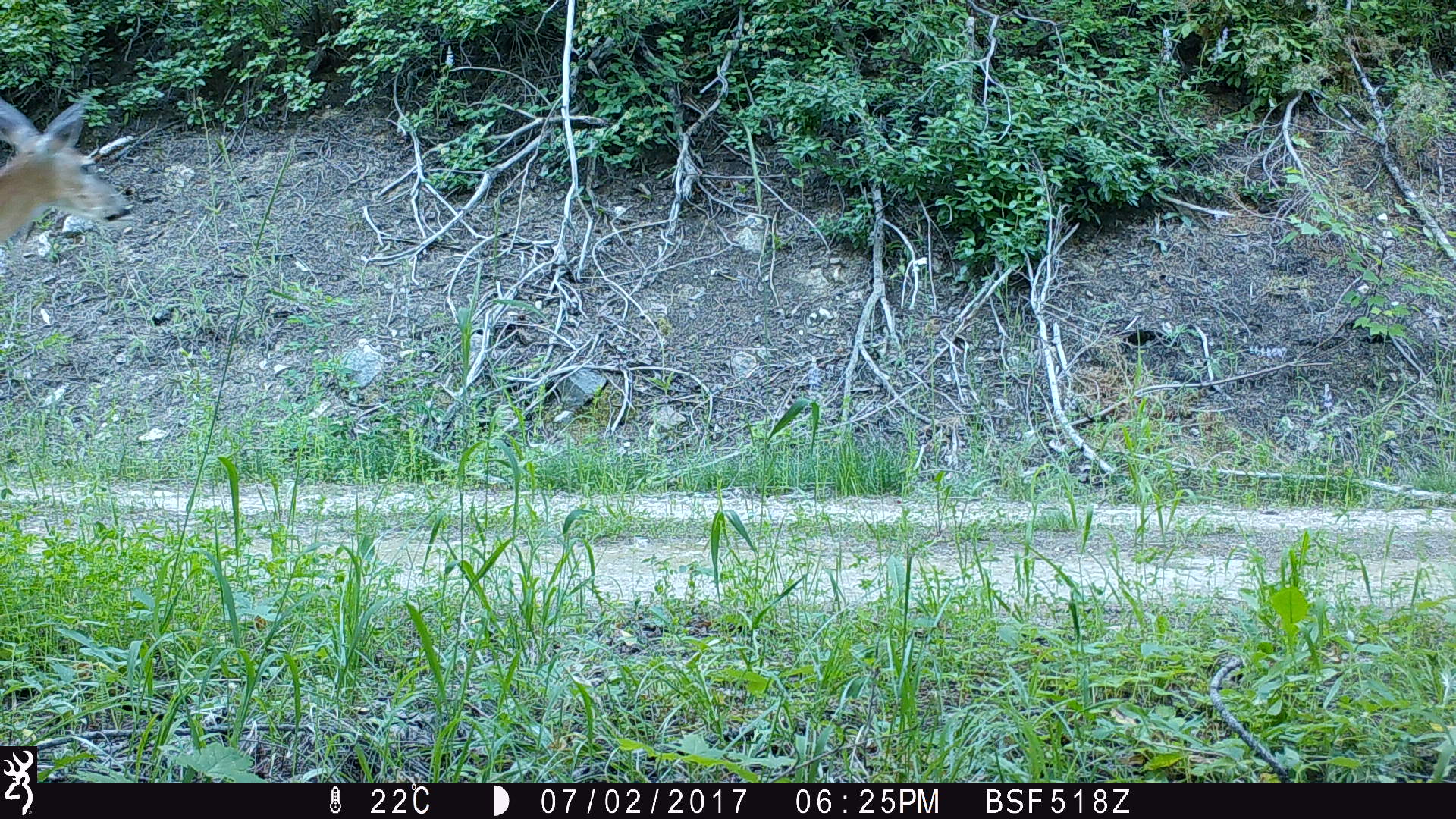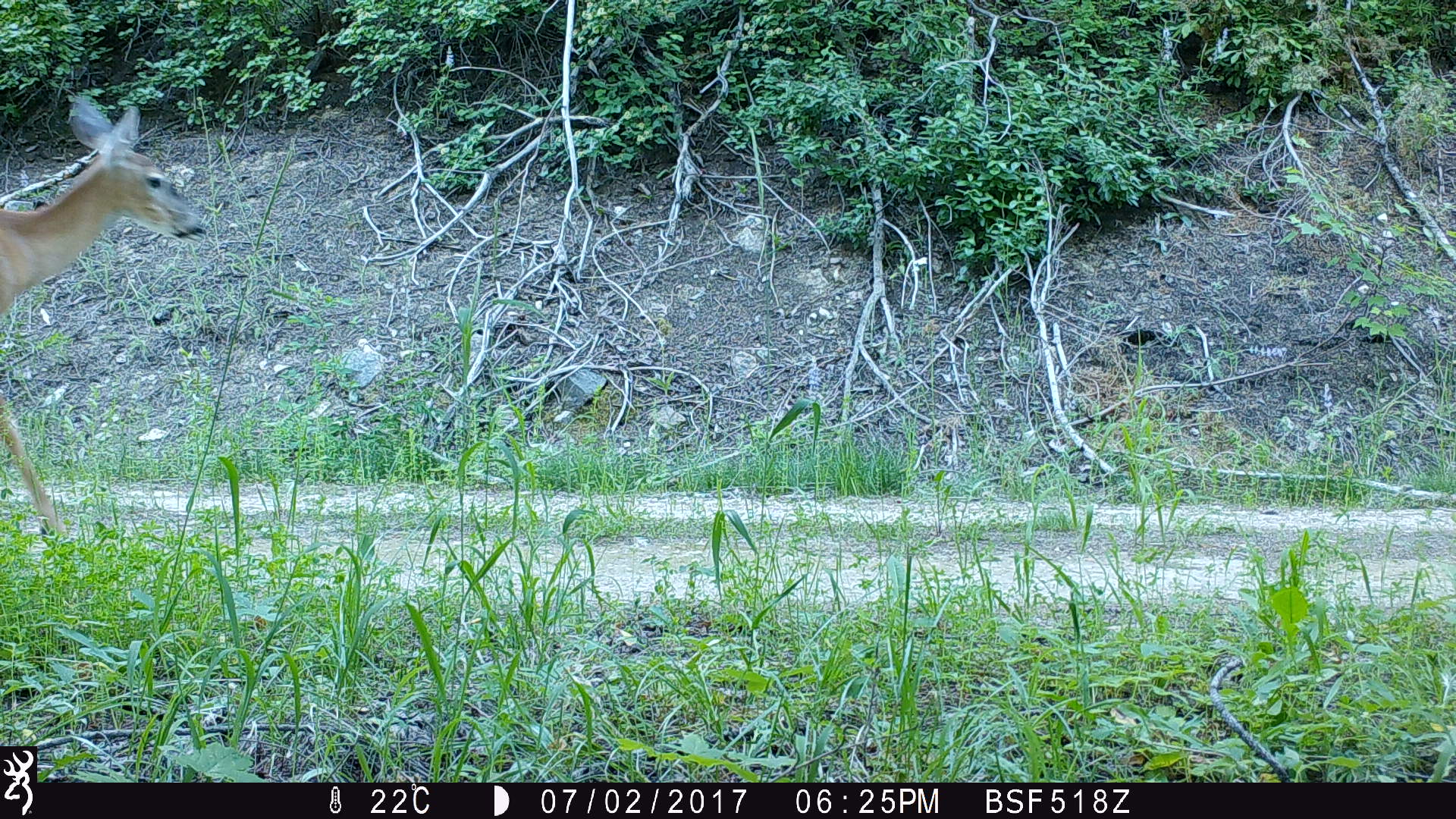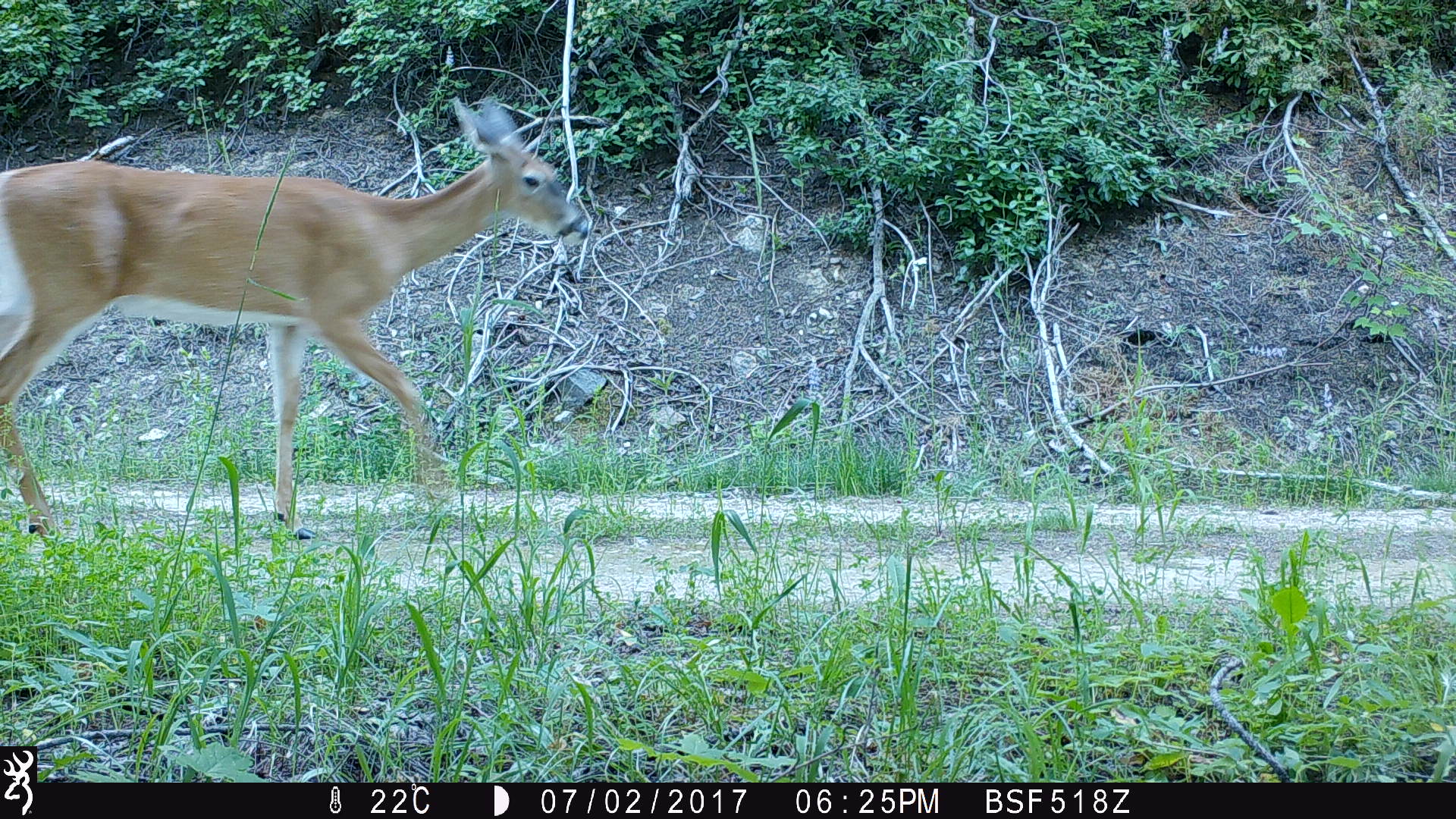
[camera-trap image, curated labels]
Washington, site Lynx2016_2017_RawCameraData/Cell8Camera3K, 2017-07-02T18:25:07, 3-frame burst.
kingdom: Animalia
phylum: Chordata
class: Mammalia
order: Artiodactyla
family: Cervidae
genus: Odocoileus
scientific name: Odocoileus virginianus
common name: white-tailed deer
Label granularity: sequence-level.